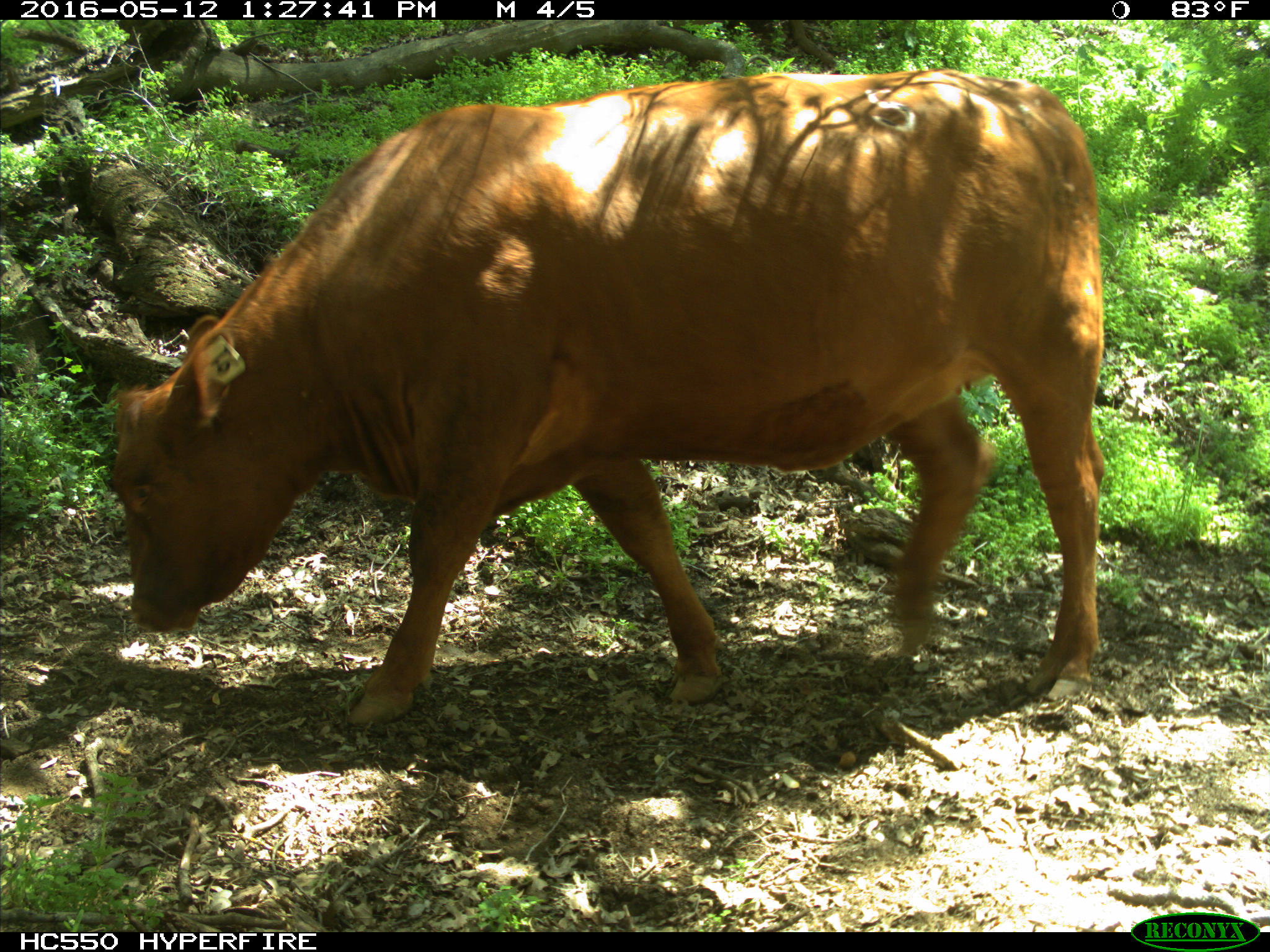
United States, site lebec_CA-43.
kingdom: Animalia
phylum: Chordata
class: Mammalia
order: Artiodactyla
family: Bovidae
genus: Bos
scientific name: Bos taurus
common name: domestic cow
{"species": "Bos taurus (domestic cow)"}